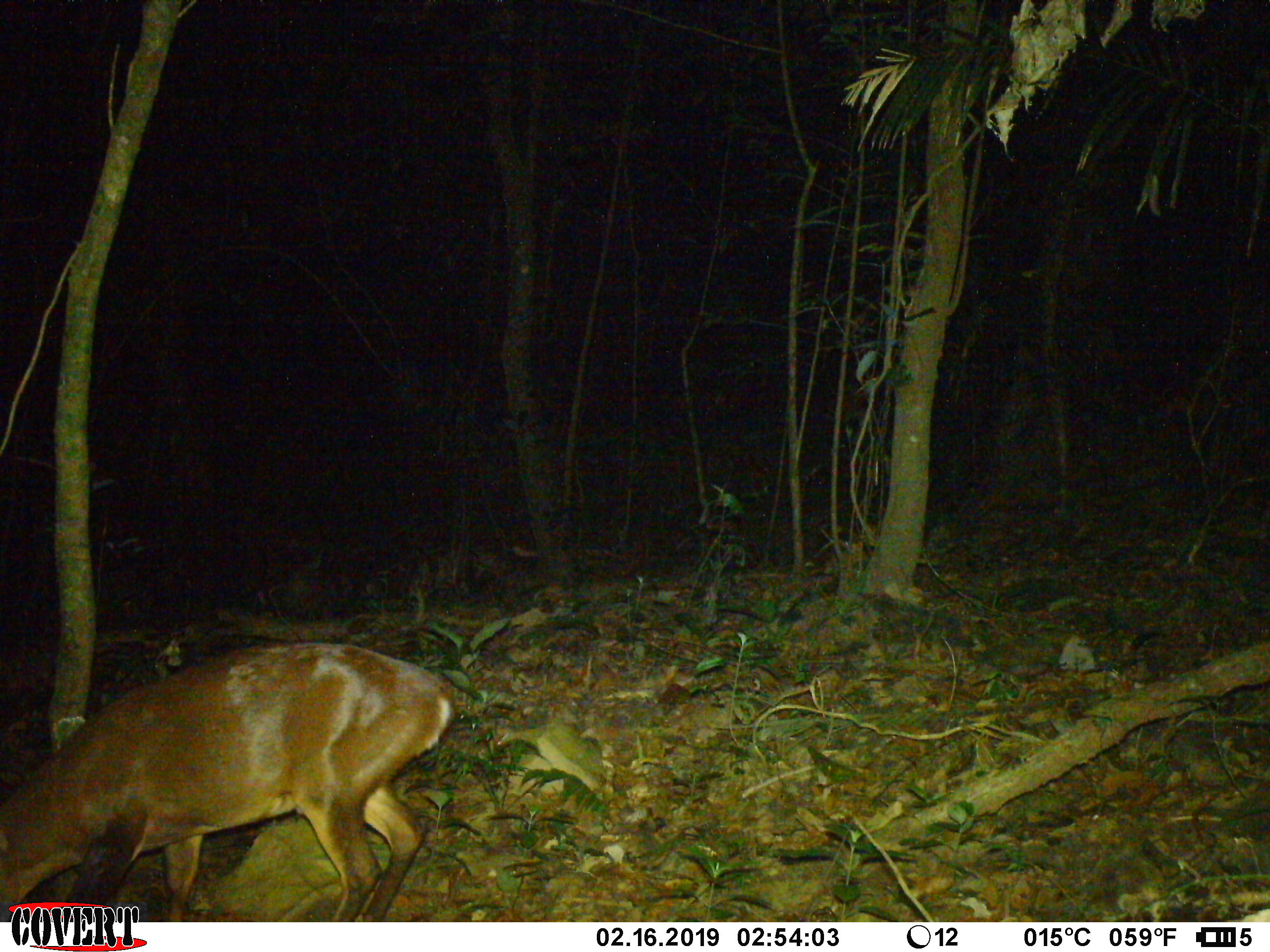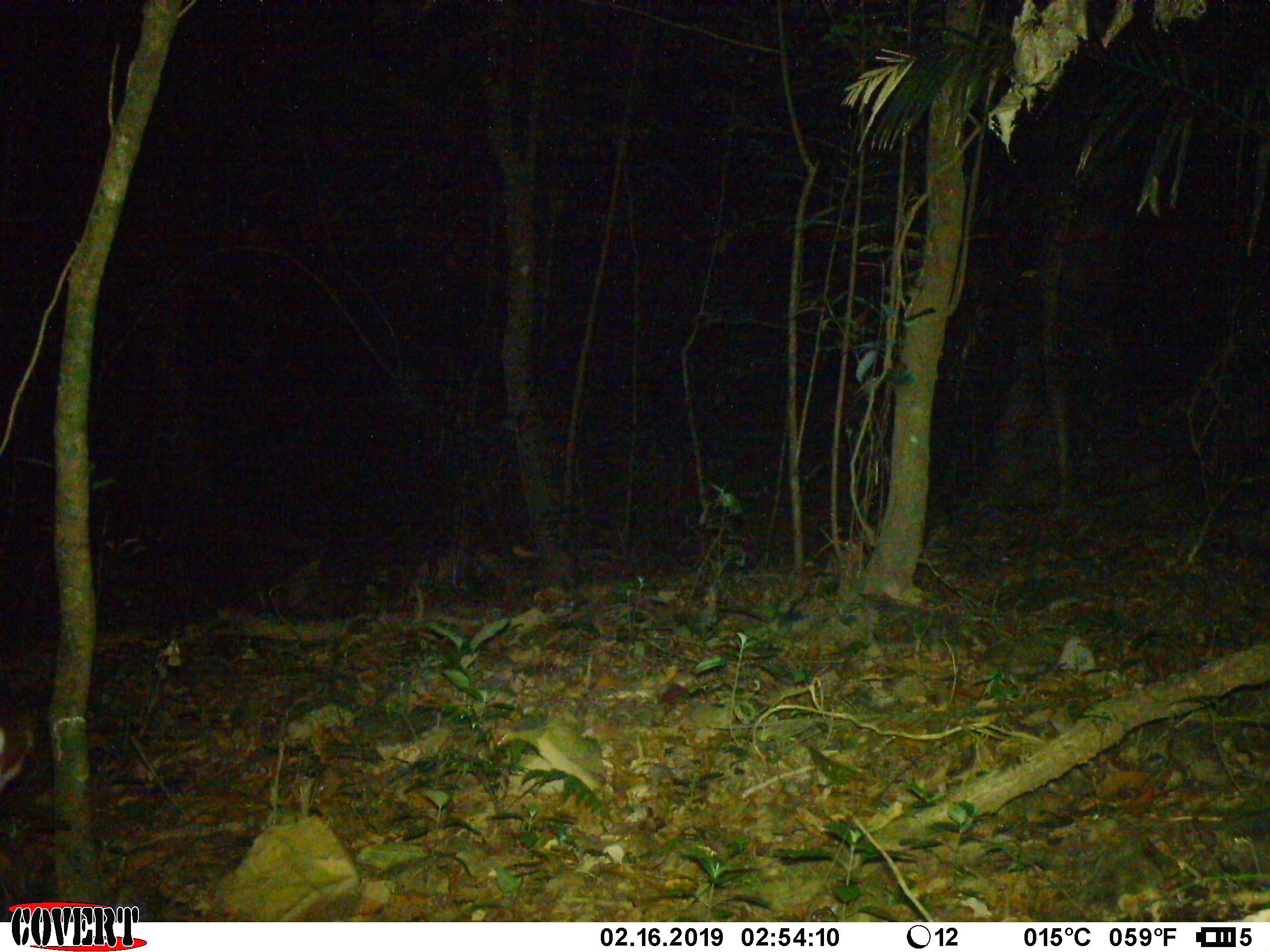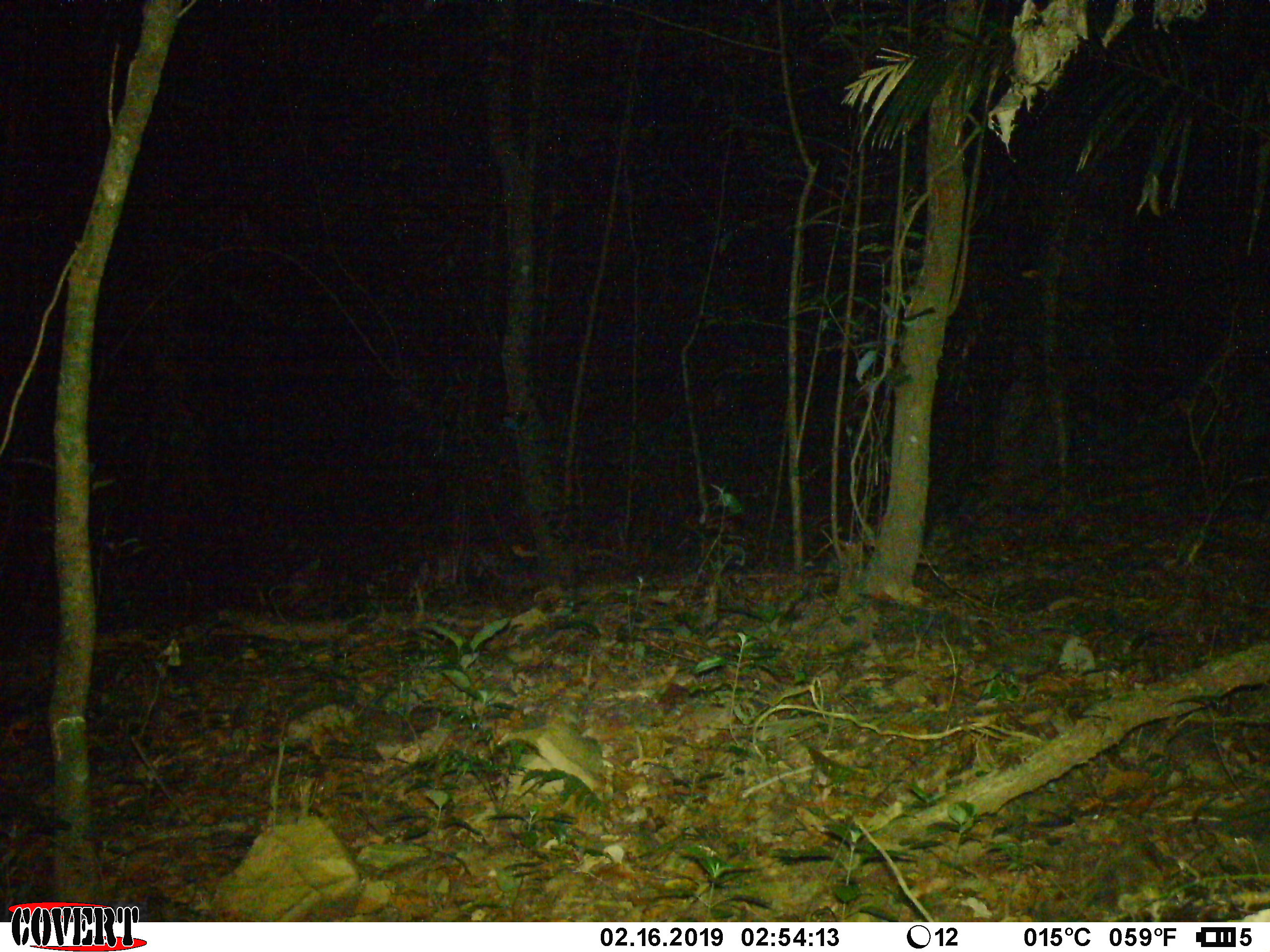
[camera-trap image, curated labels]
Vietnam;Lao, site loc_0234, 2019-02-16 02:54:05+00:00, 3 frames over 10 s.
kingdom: Animalia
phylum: Chordata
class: Mammalia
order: Artiodactyla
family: Cervidae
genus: Muntiacus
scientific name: Muntiacus vuquangensis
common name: large-antlered muntjac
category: large antlered muntjac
Large antlered muntjac (large-antlered muntjac) (Muntiacus vuquangensis). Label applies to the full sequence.